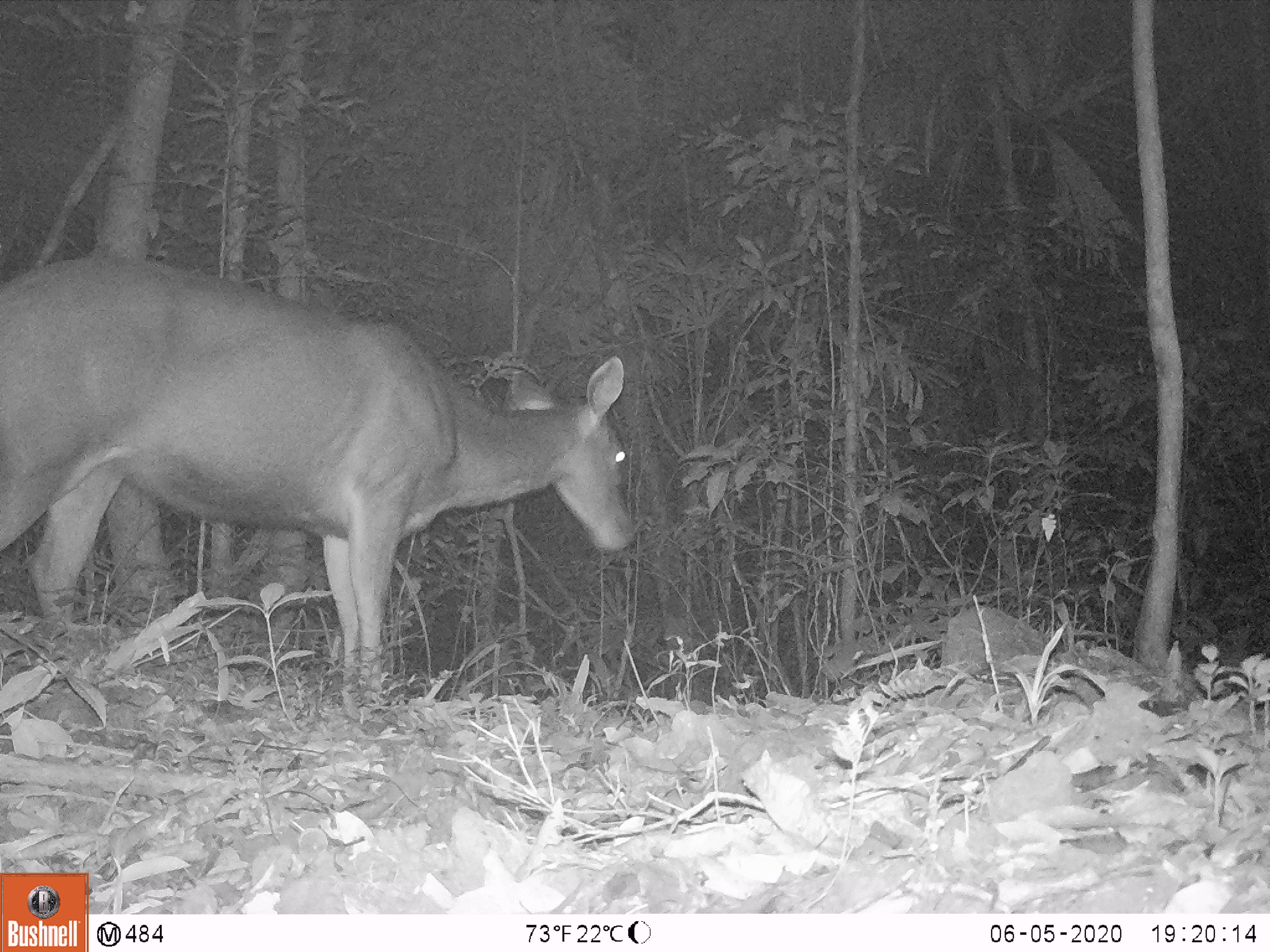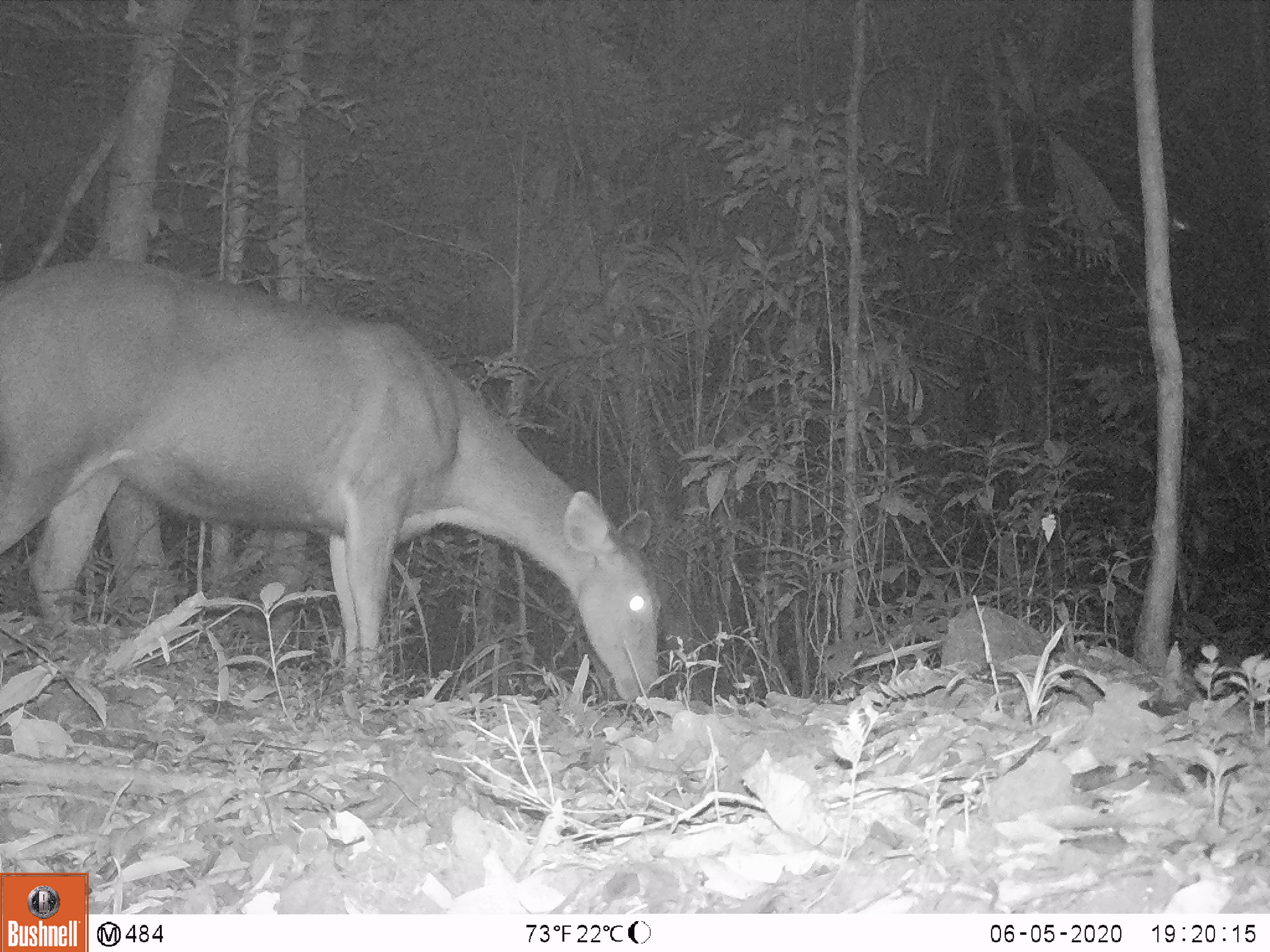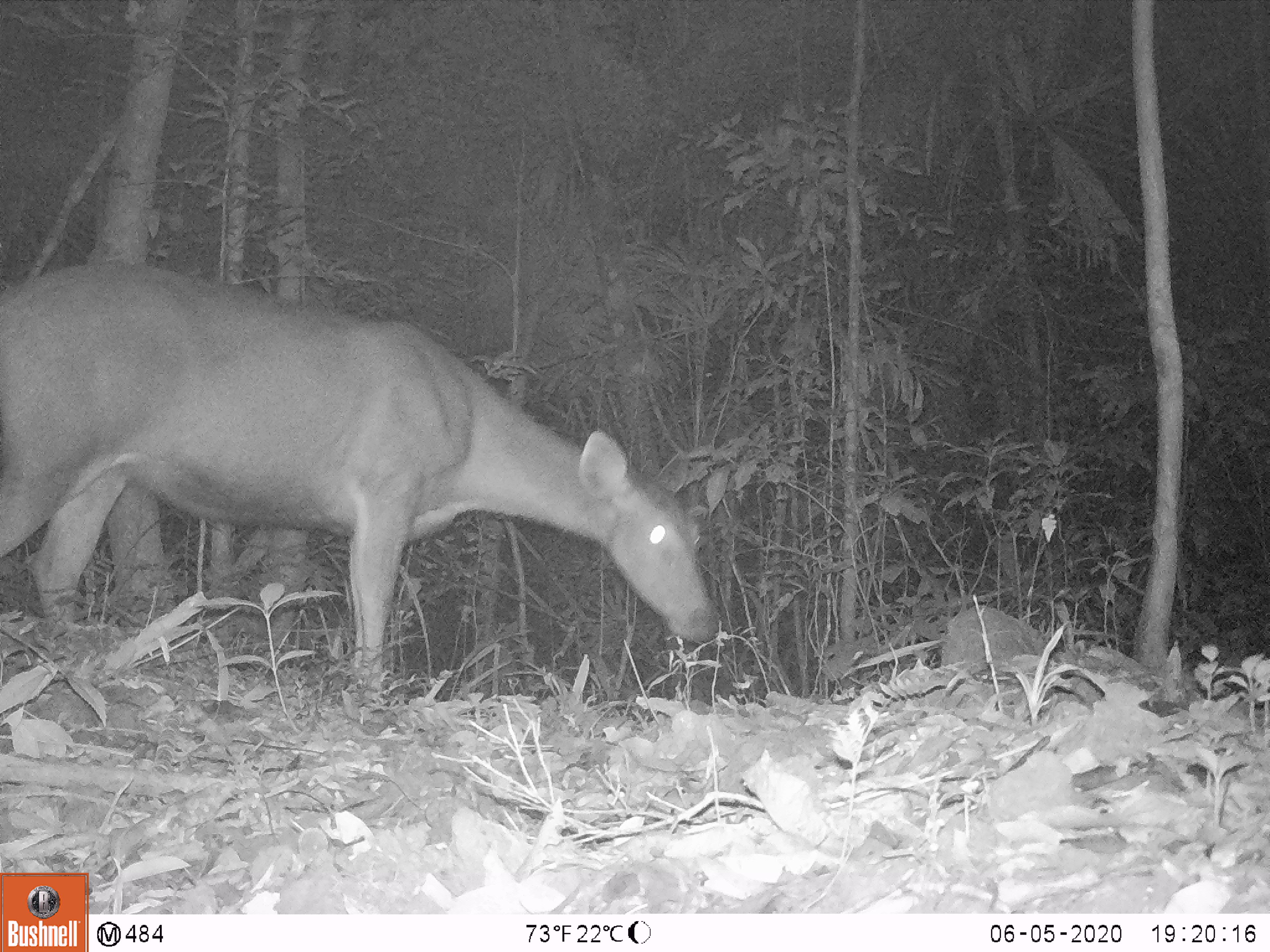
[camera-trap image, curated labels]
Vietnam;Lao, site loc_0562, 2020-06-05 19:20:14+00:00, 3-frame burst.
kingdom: Animalia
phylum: Chordata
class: Mammalia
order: Artiodactyla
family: Cervidae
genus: Rusa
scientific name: Rusa unicolor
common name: sambar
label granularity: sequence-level